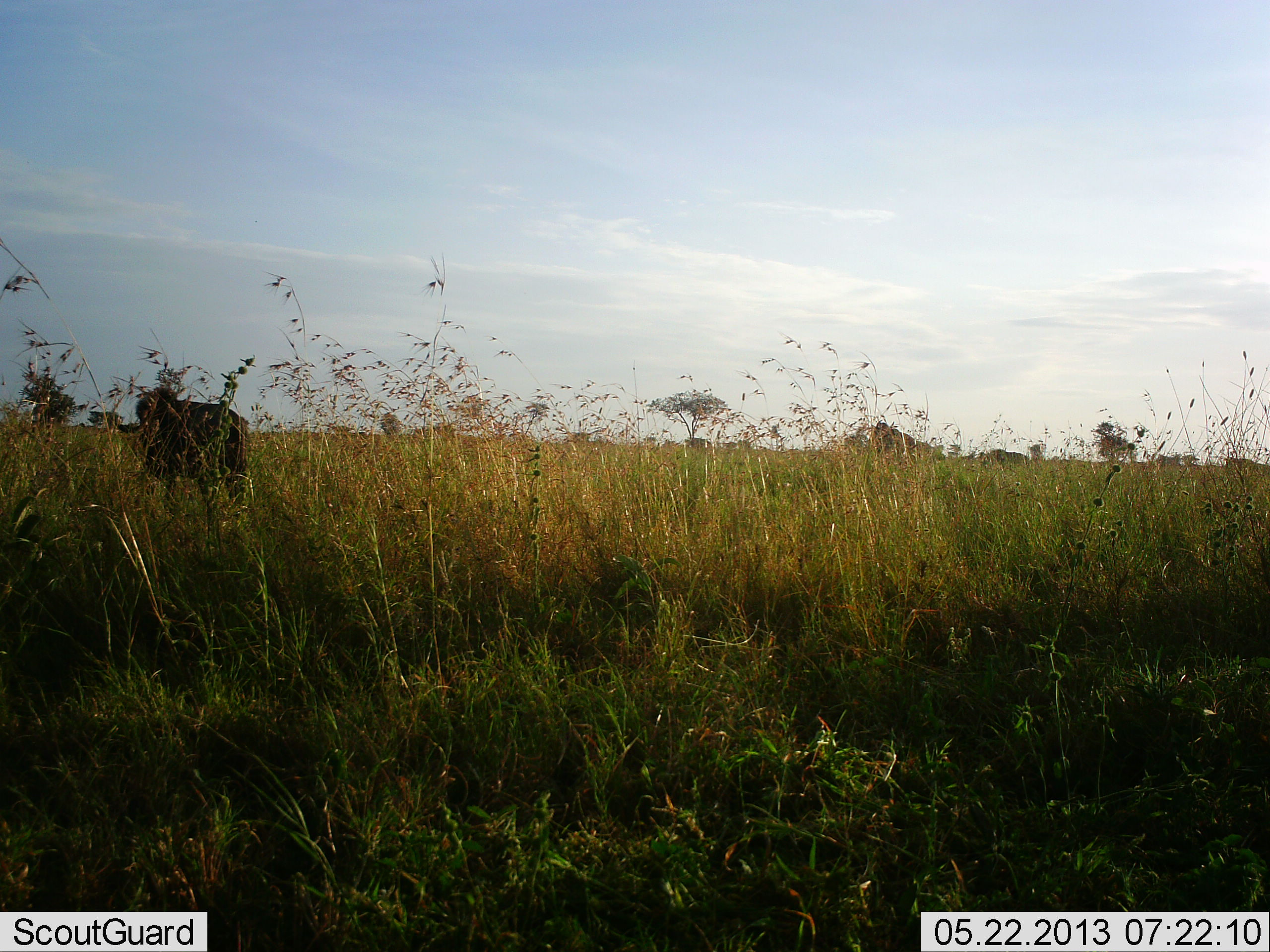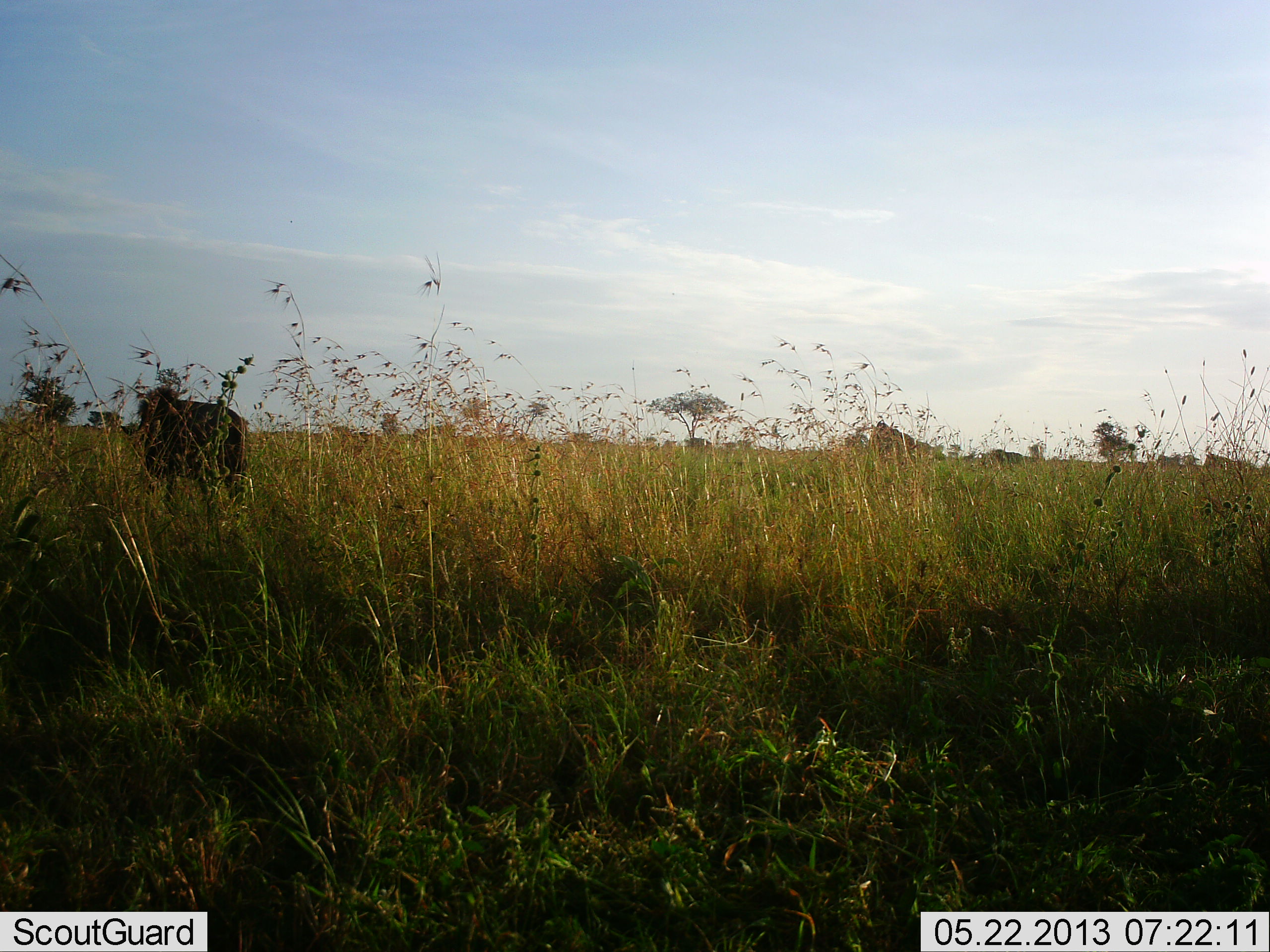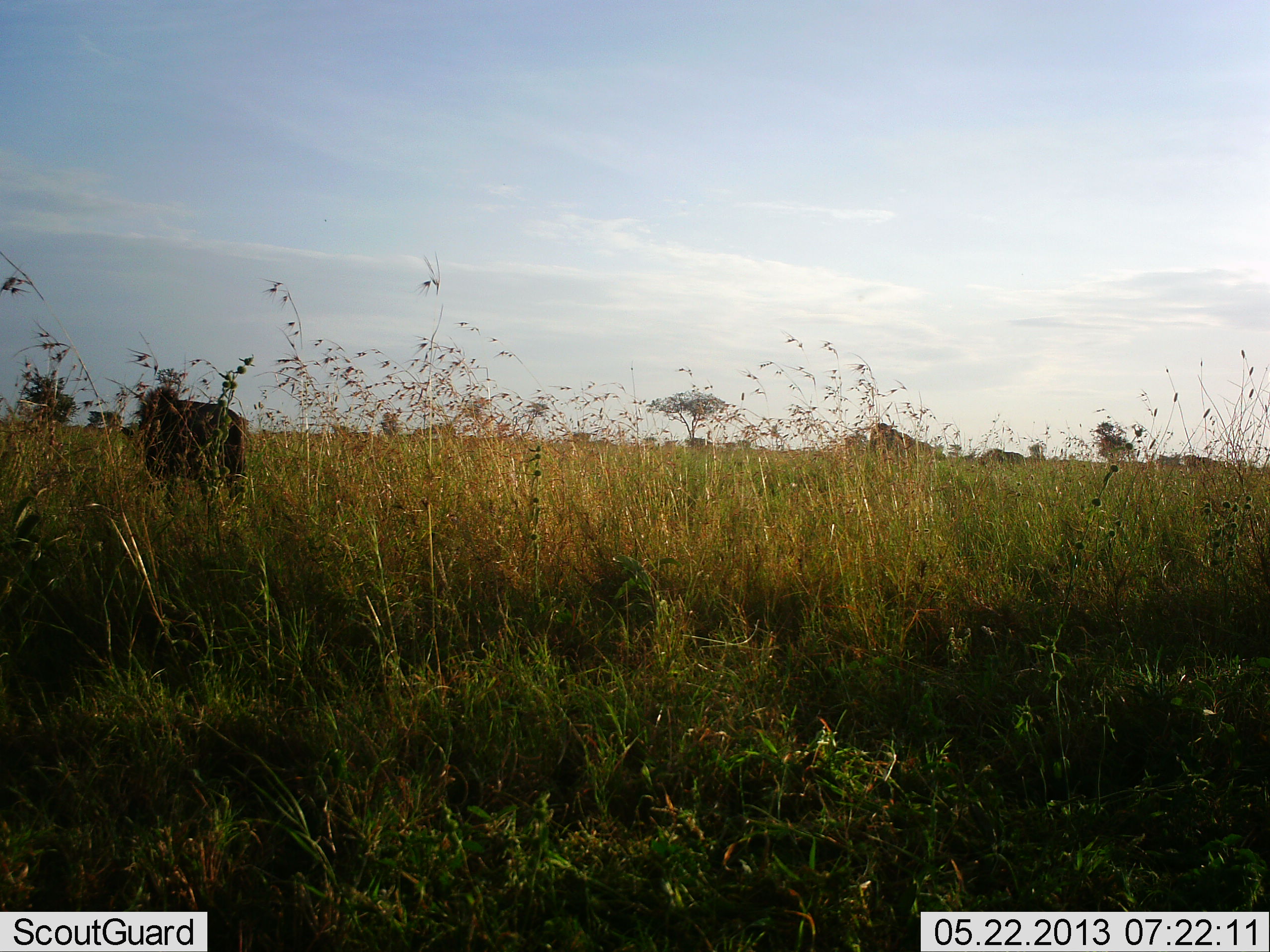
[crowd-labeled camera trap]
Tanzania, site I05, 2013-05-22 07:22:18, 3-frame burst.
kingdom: Animalia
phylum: Chordata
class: Mammalia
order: Artiodactyla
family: Bovidae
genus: Connochaetes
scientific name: Connochaetes taurinus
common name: blue wildebeest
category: wildebeest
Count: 2.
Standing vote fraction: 100%.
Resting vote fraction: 0%.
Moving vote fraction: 38%.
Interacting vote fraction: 0%.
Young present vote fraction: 0%.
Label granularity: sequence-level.